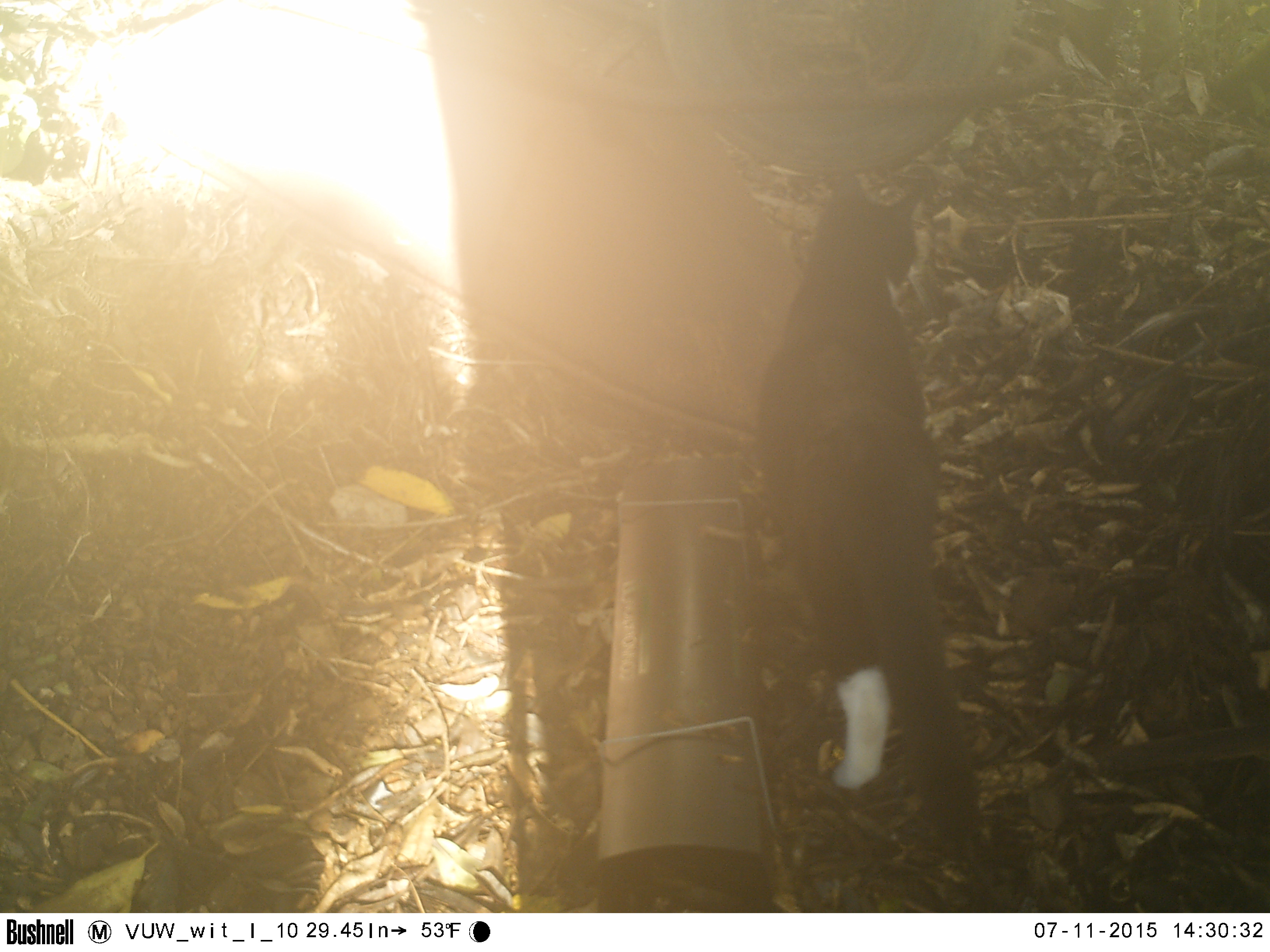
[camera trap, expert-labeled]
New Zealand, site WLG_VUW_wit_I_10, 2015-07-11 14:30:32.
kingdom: Animalia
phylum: Chordata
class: Mammalia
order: Carnivora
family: Felidae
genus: Felis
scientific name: Felis catus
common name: domestic cat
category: cat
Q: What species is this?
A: Cat (domestic cat) (Felis catus).